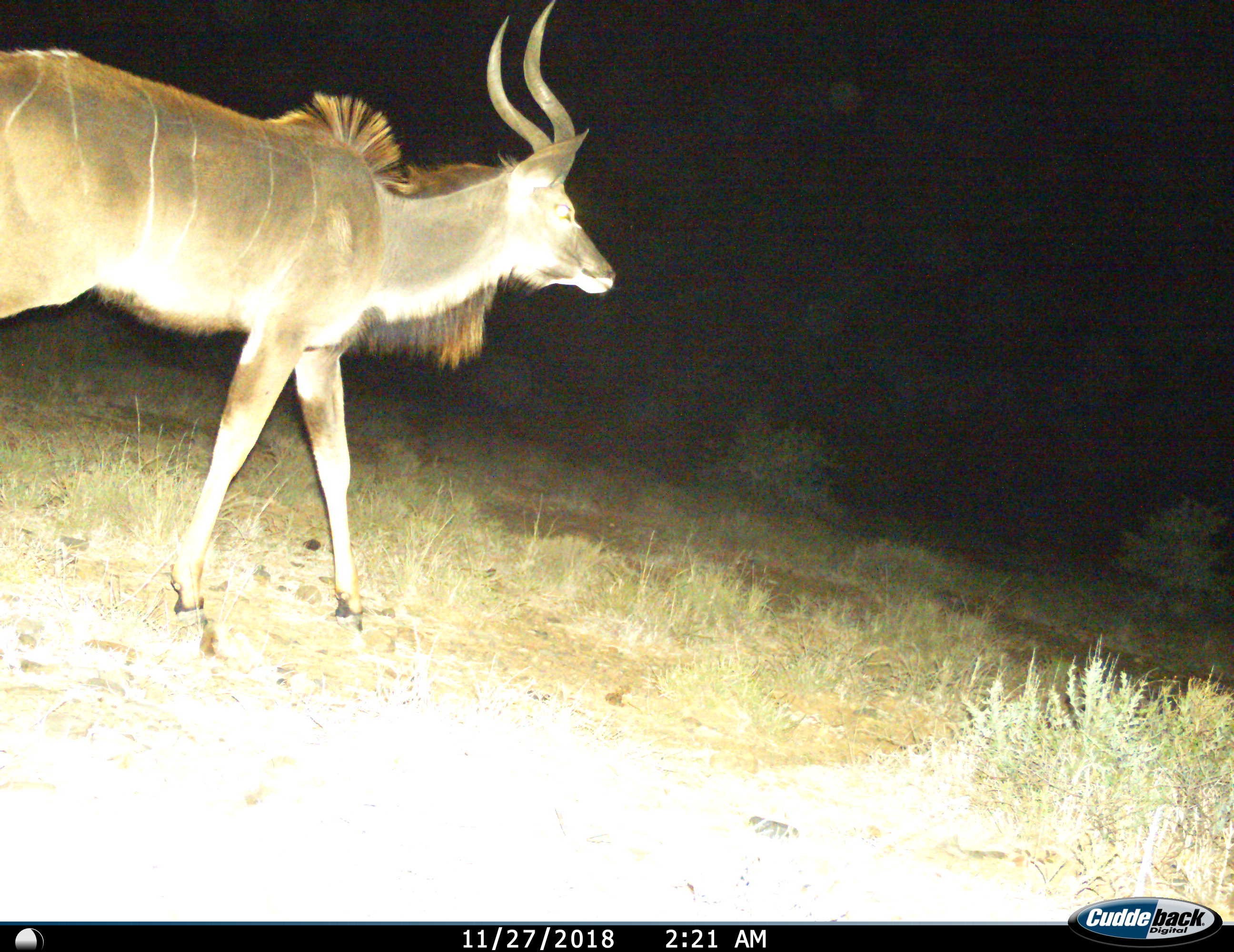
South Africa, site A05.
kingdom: Animalia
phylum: Chordata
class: Mammalia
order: Artiodactyla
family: Bovidae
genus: Tragelaphus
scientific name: Tragelaphus strepsiceros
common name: greater kudu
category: kudu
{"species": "kudu (greater kudu) (Tragelaphus strepsiceros)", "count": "1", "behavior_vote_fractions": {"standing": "50%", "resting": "0%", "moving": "50%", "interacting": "0%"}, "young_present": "0%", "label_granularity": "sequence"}